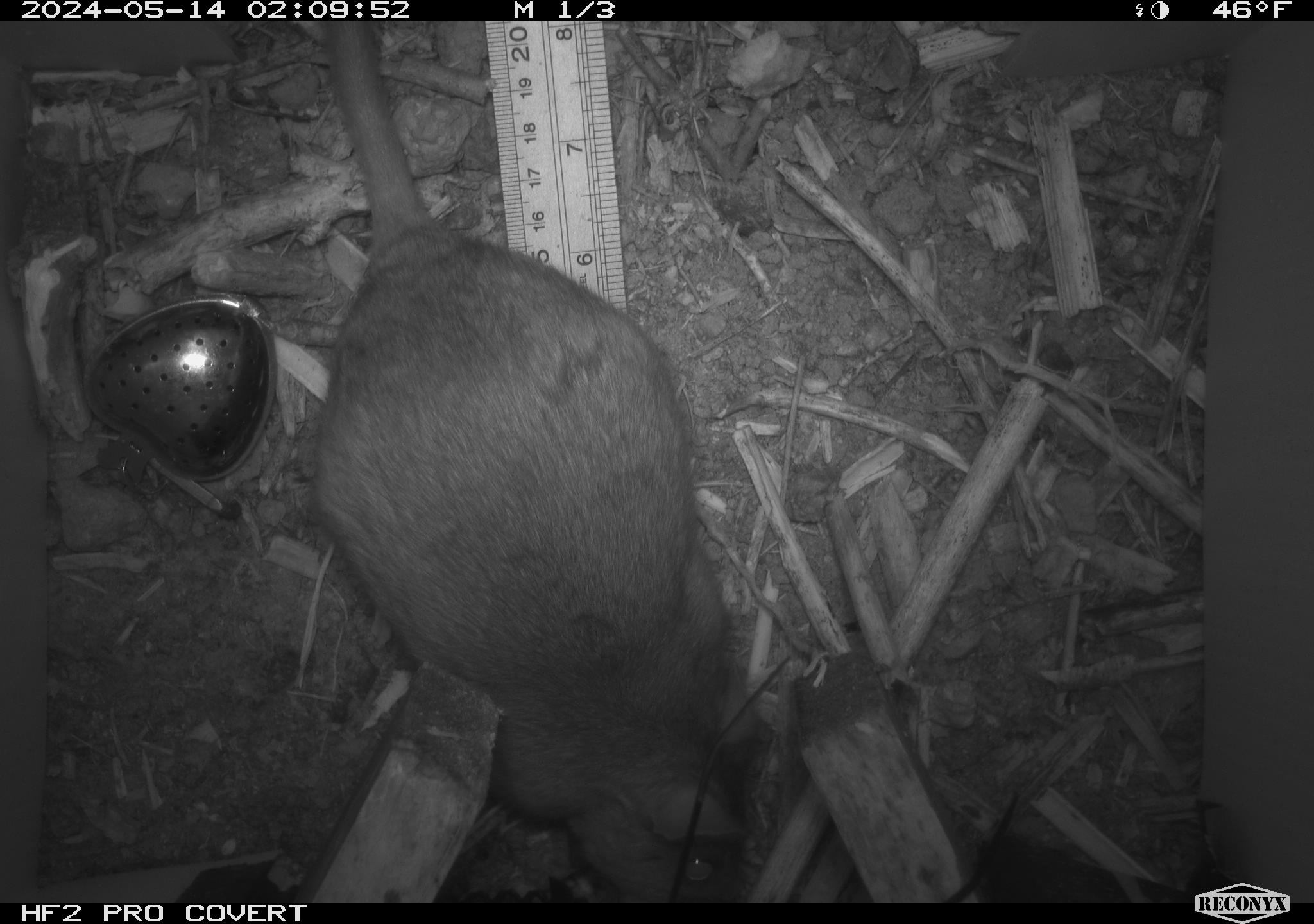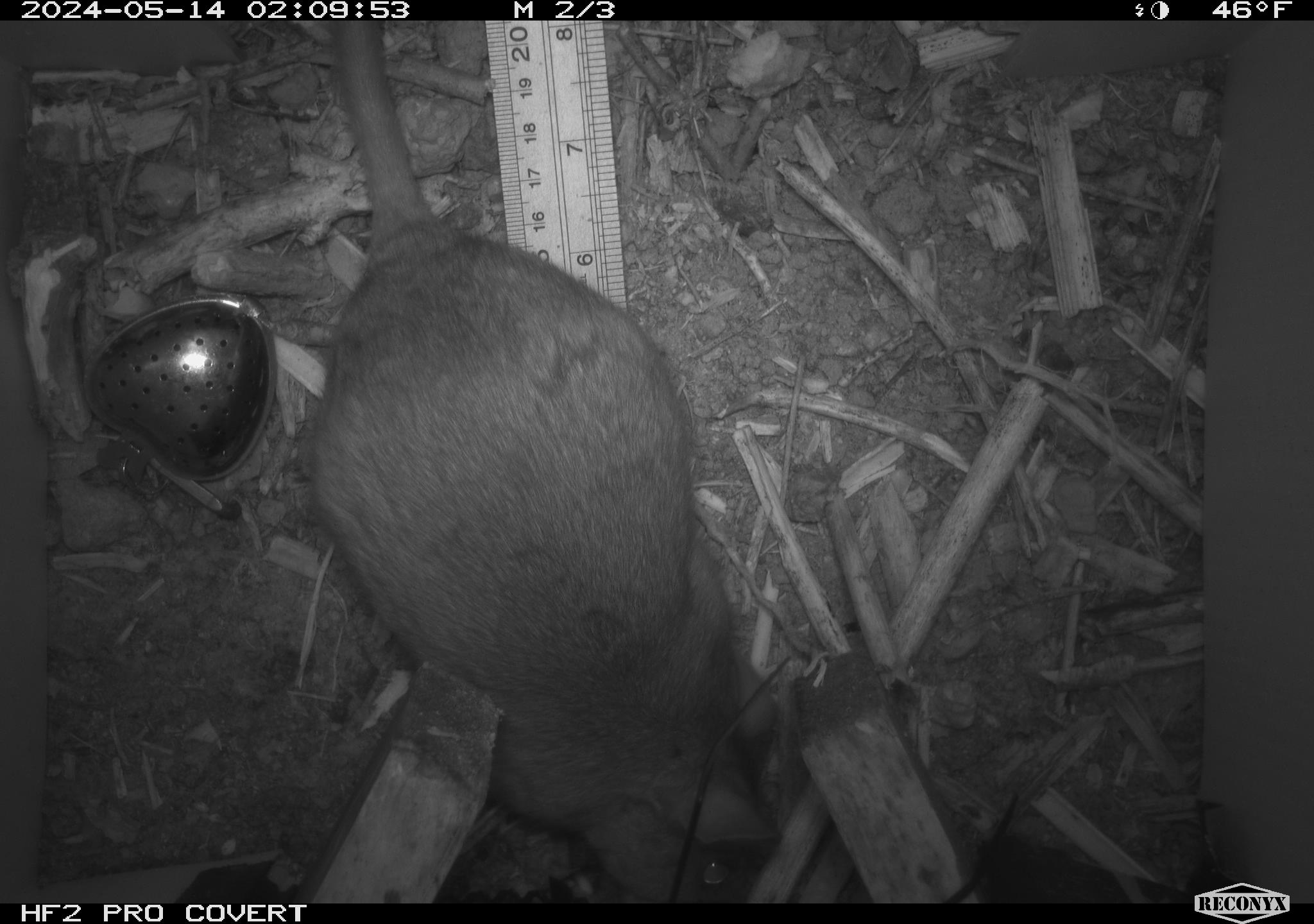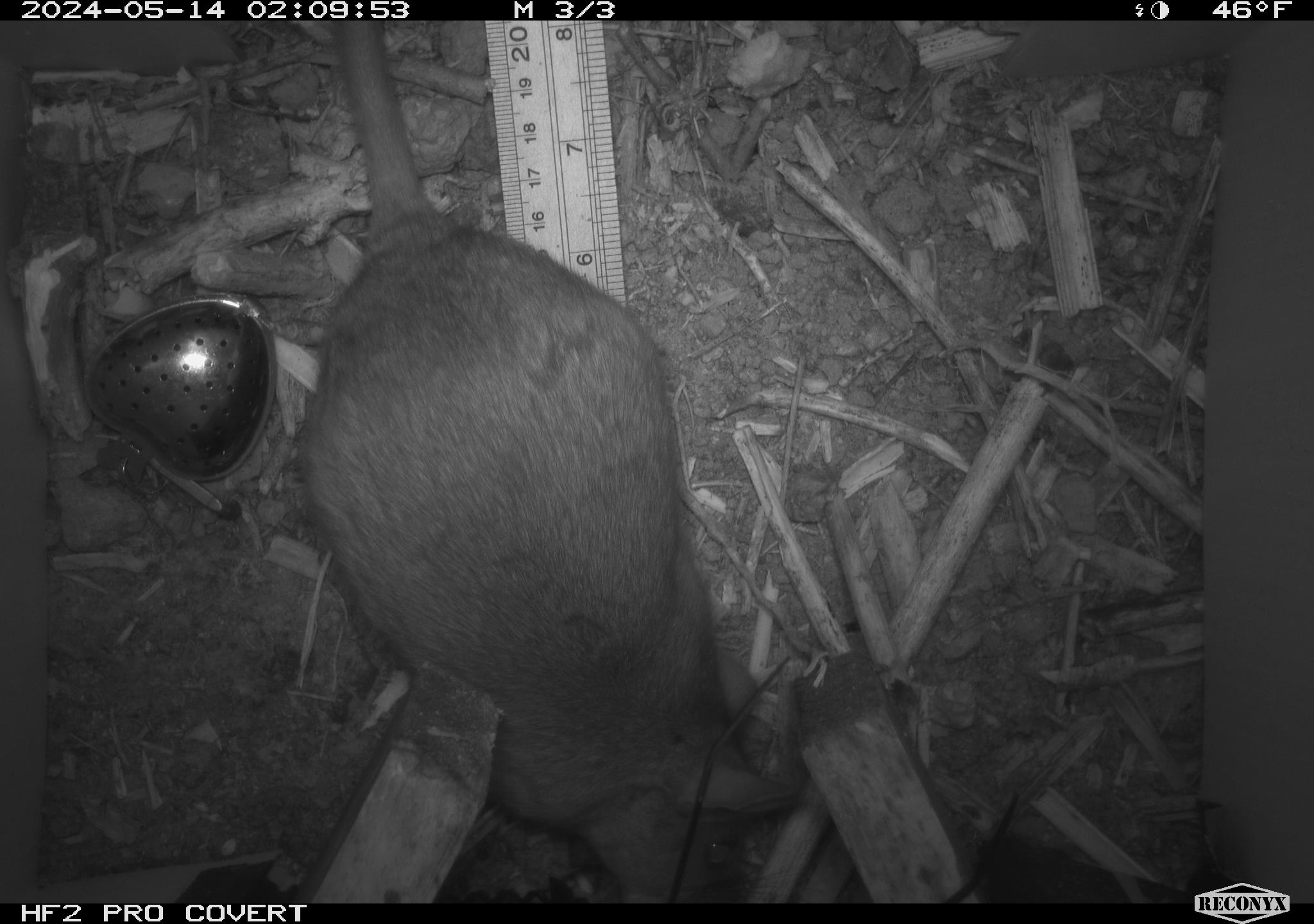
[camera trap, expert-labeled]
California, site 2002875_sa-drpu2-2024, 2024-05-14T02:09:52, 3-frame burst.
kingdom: Animalia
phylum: Chordata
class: Mammalia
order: Rodentia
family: Cricetidae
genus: Neotoma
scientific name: Neotoma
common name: pack rat or woodrat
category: neotoma species